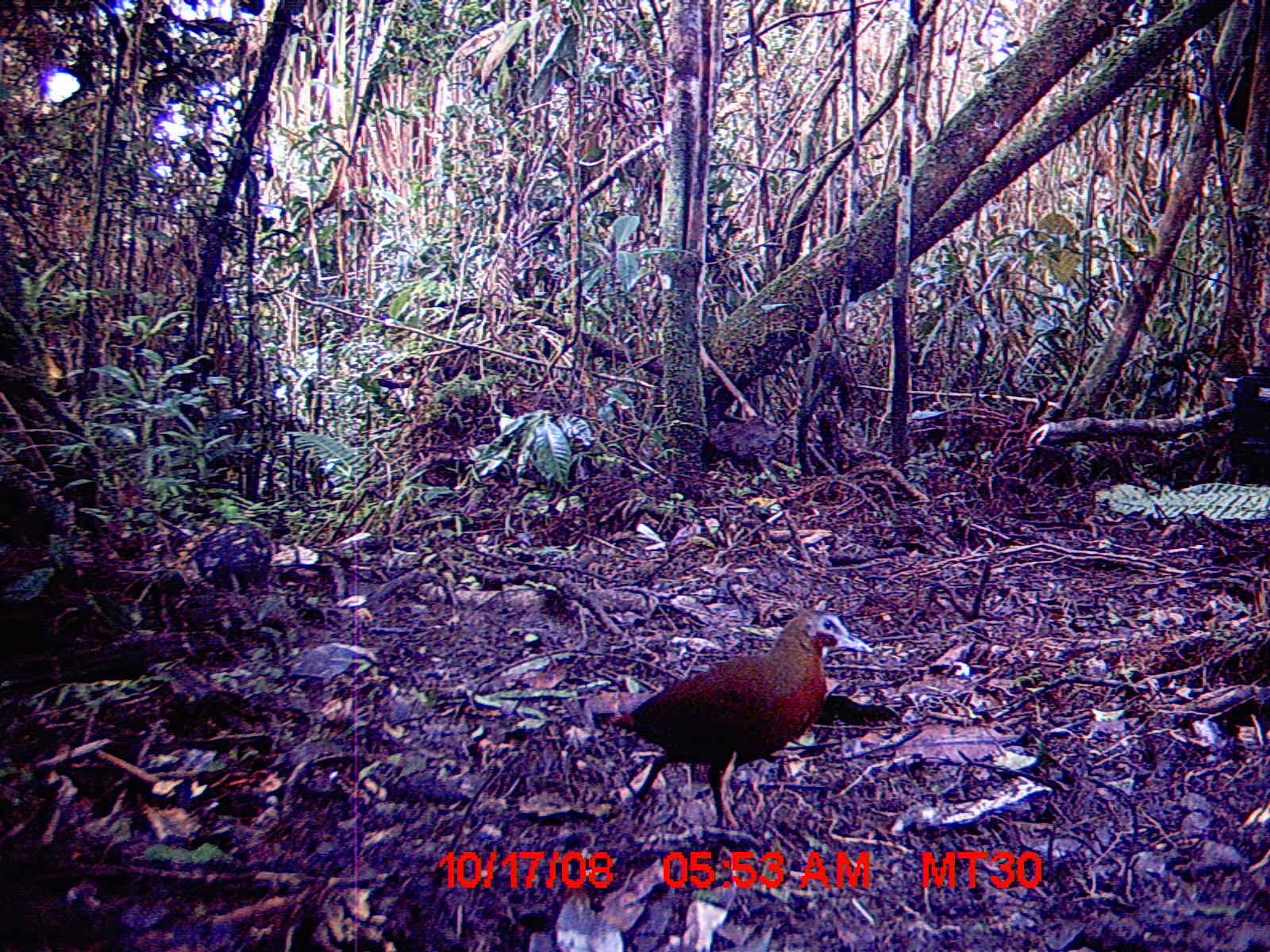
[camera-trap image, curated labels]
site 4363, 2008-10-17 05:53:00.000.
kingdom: Animalia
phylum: Chordata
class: Aves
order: Gruiformes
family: Sarothruridae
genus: Mentocrex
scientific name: Mentocrex kioloides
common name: madagascar wood rail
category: canirallus kioloides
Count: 1.